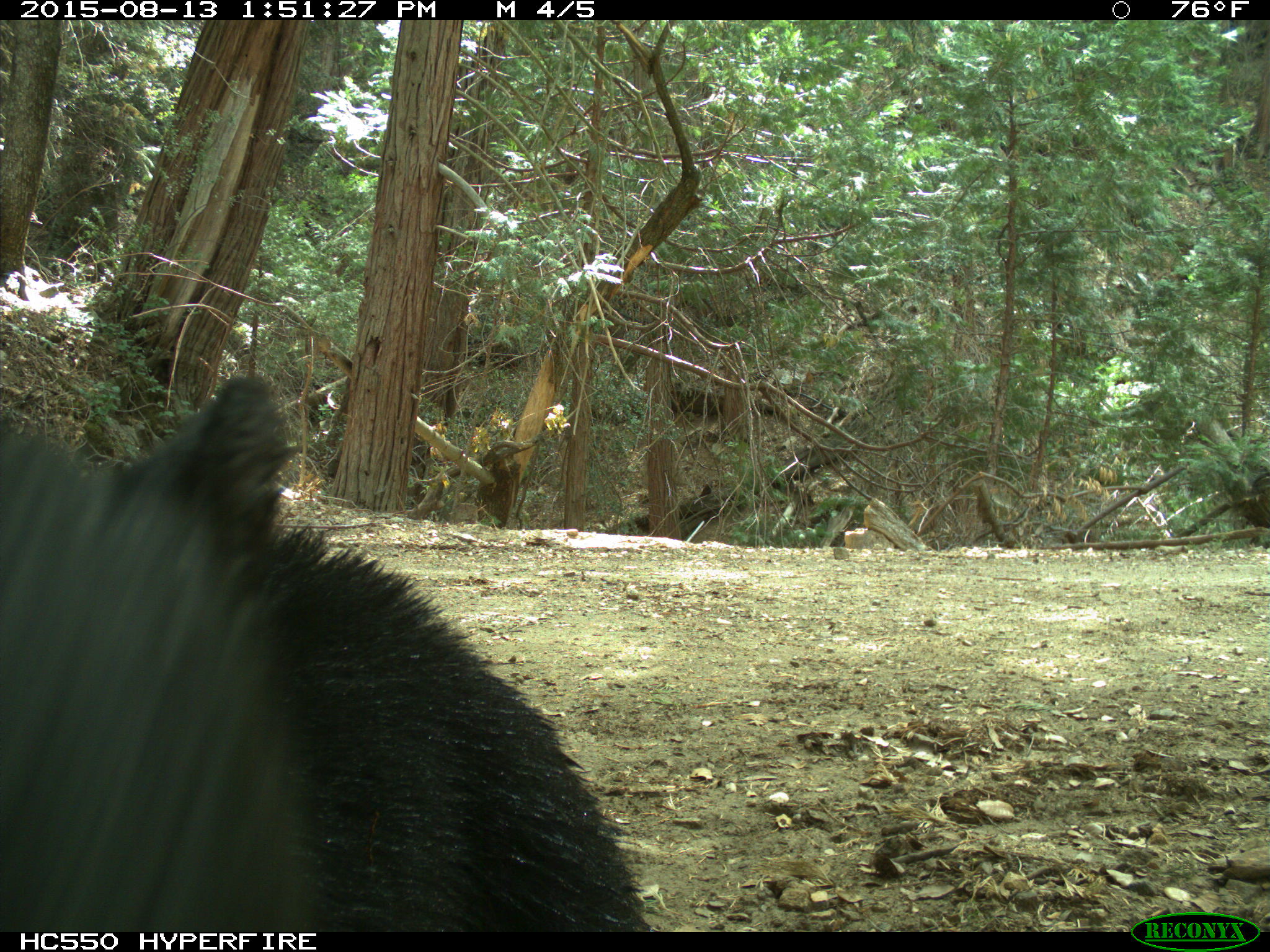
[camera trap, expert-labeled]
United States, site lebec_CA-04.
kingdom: Animalia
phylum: Chordata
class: Mammalia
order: Carnivora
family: Ursidae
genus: Ursus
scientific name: Ursus americanus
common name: american black bear